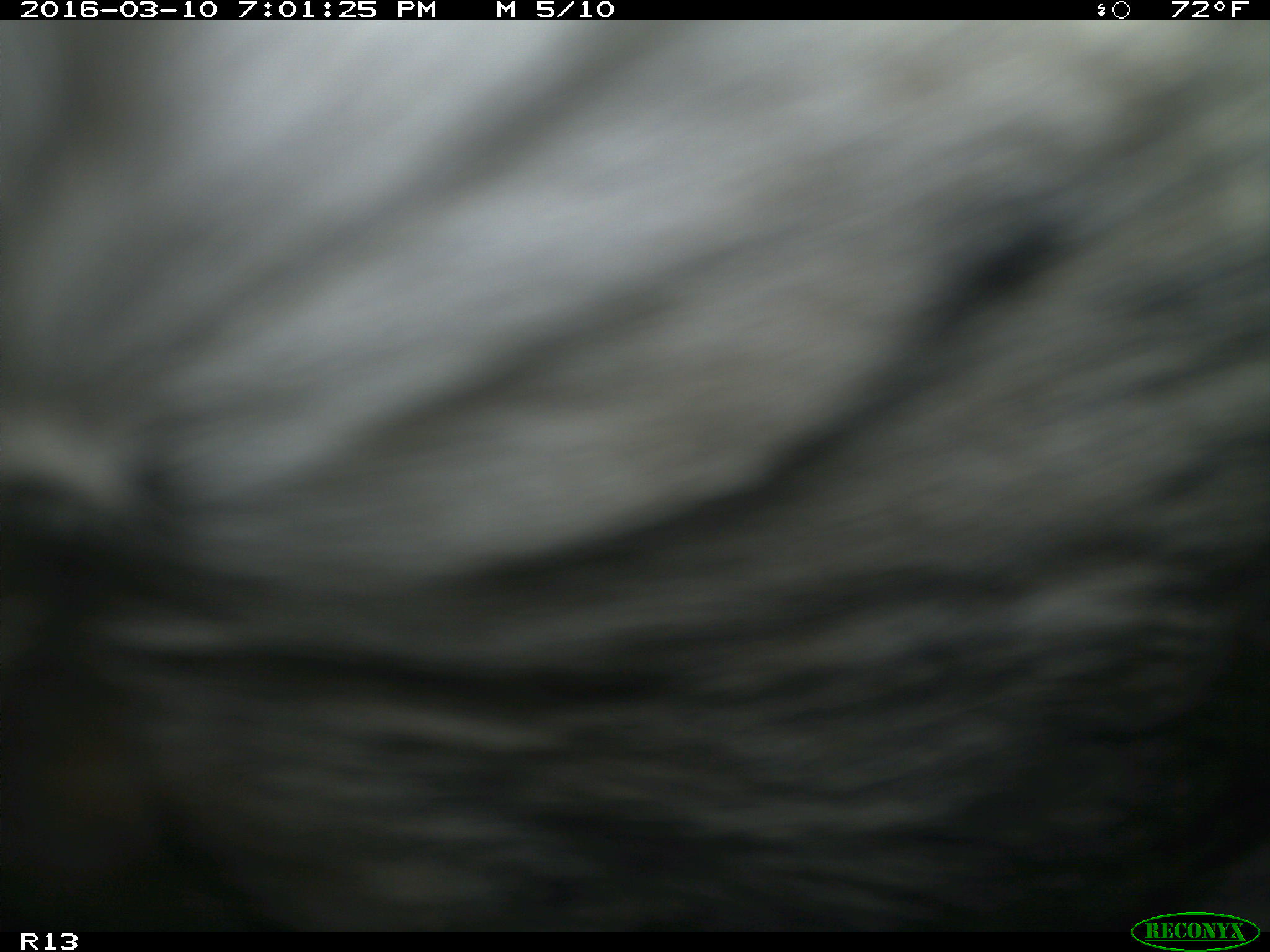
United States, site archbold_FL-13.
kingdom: Animalia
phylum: Chordata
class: Mammalia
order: Artiodactyla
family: Bovidae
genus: Bos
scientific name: Bos taurus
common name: domestic cow